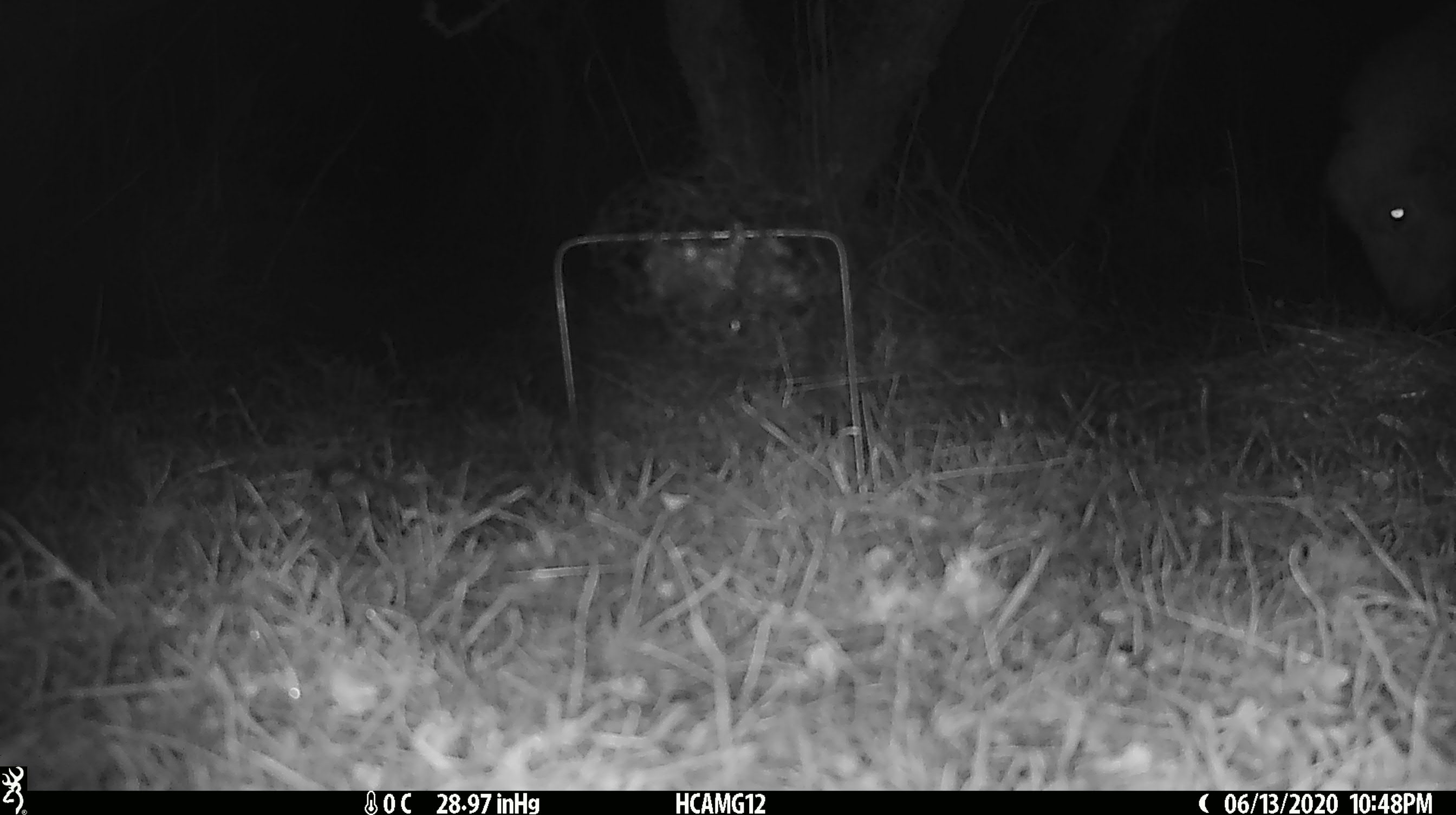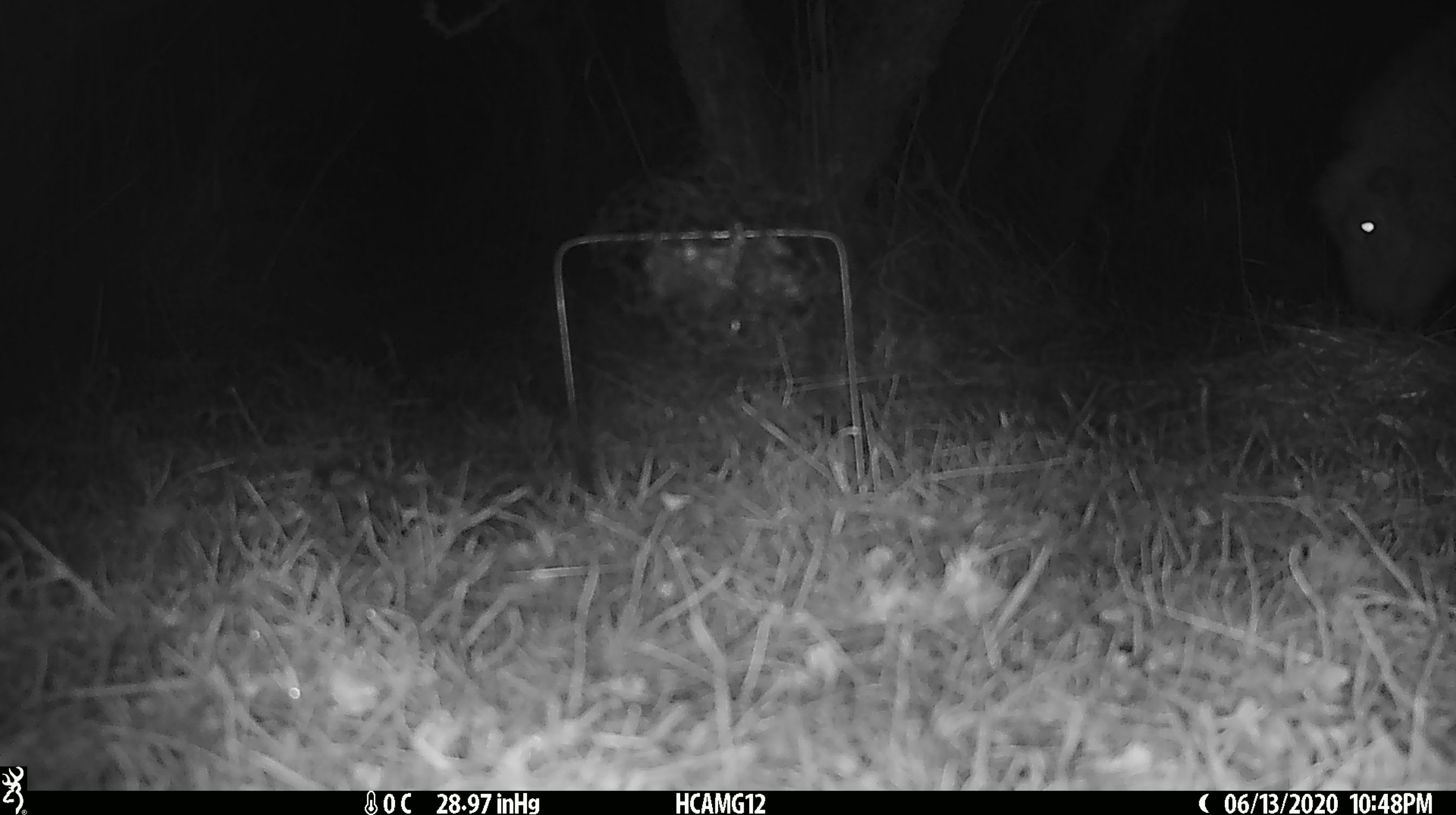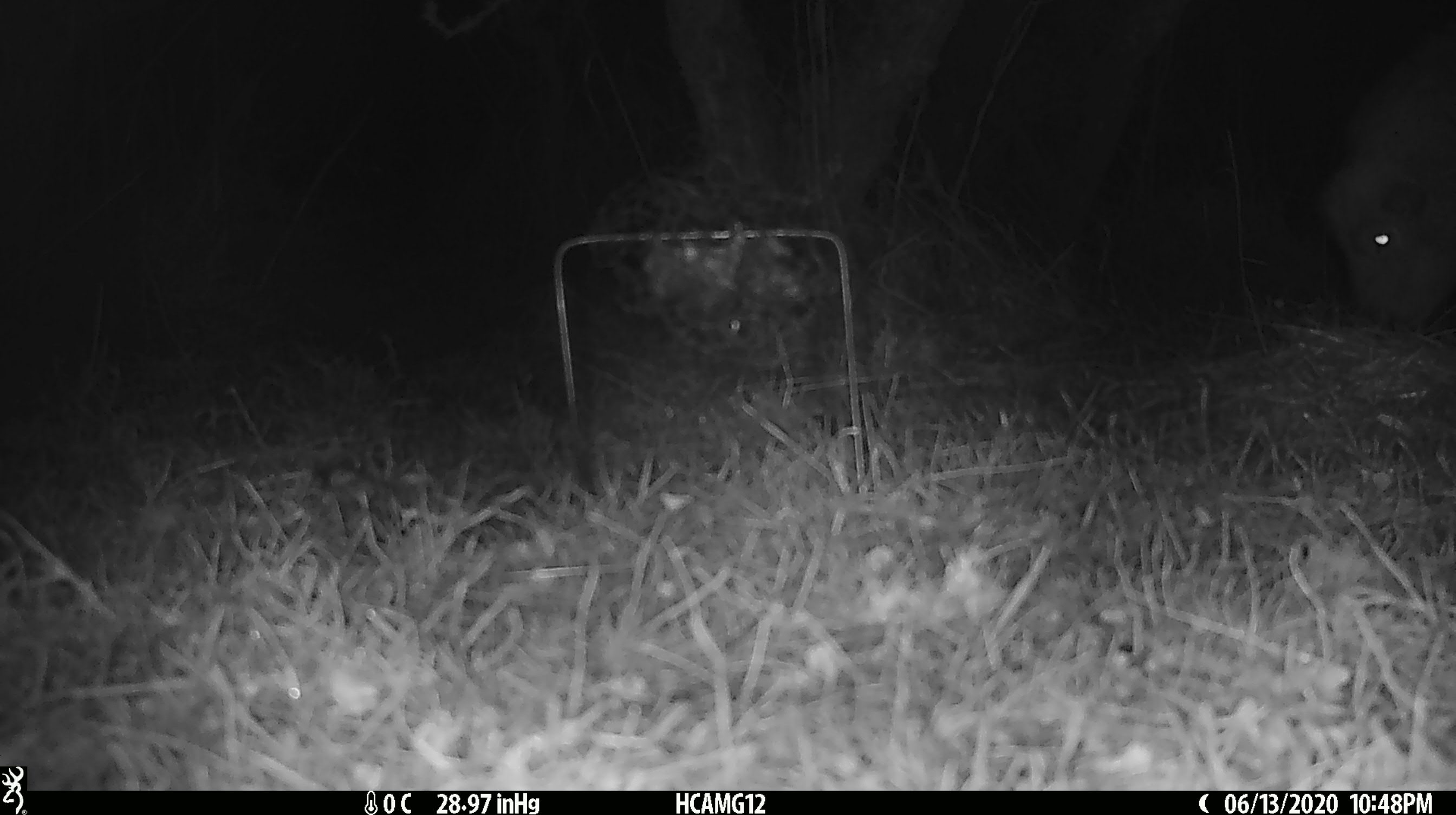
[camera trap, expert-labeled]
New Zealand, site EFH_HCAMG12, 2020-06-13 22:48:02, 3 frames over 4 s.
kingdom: Animalia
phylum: Chordata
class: Mammalia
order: Artiodactyla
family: Bovidae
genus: Ovis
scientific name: Ovis aries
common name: domestic sheep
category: sheep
Sheep (domestic sheep) (Ovis aries).